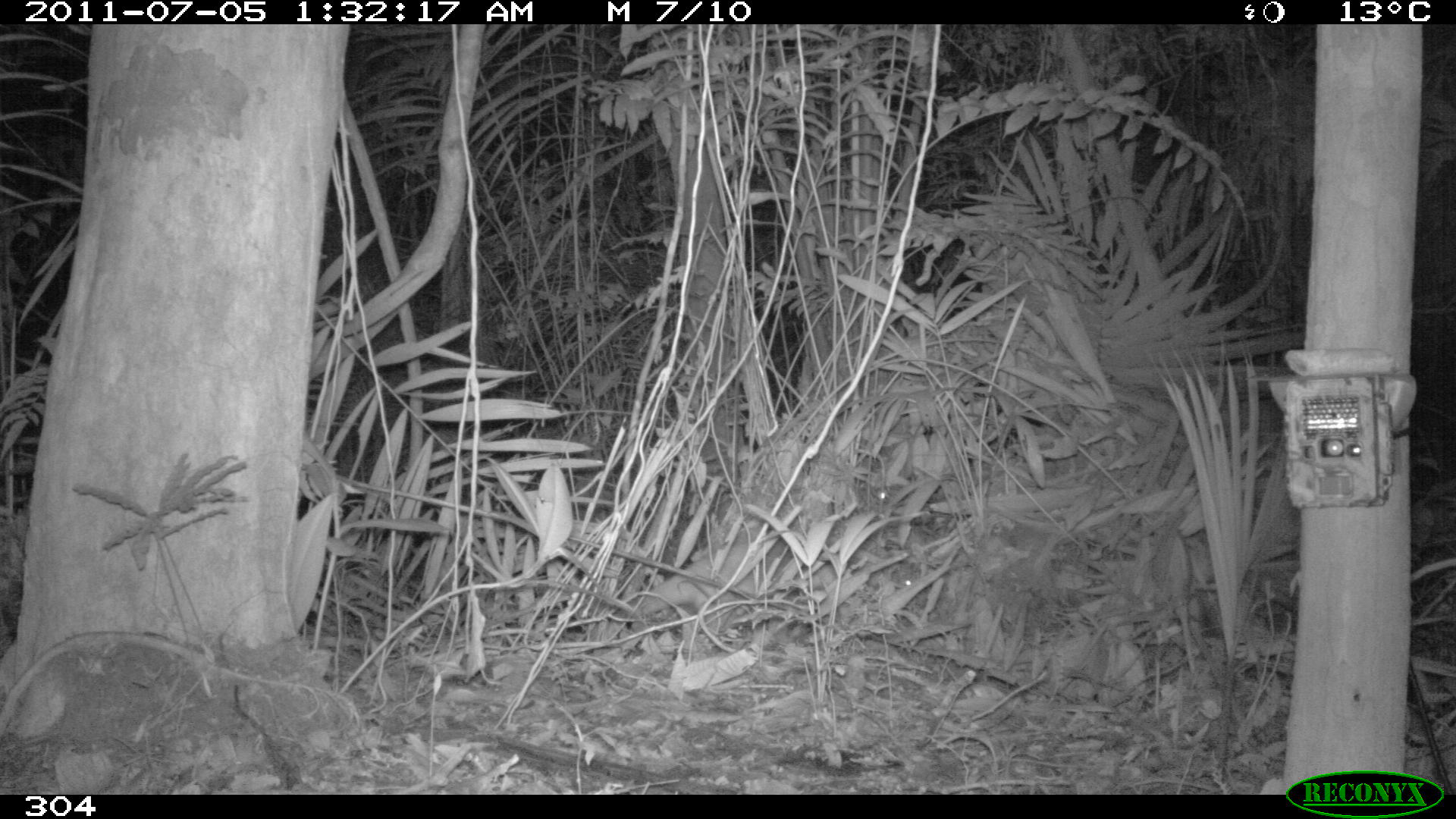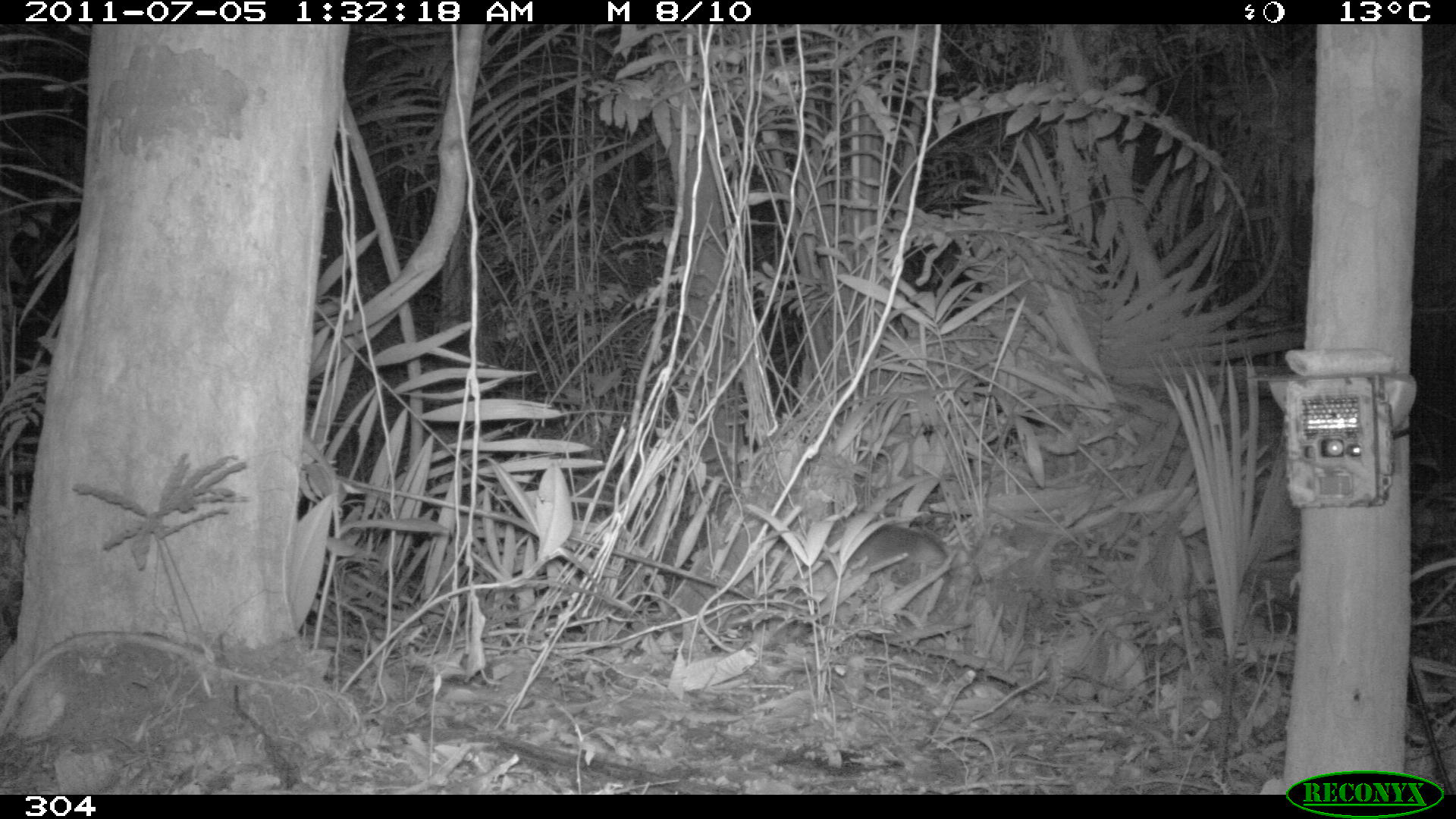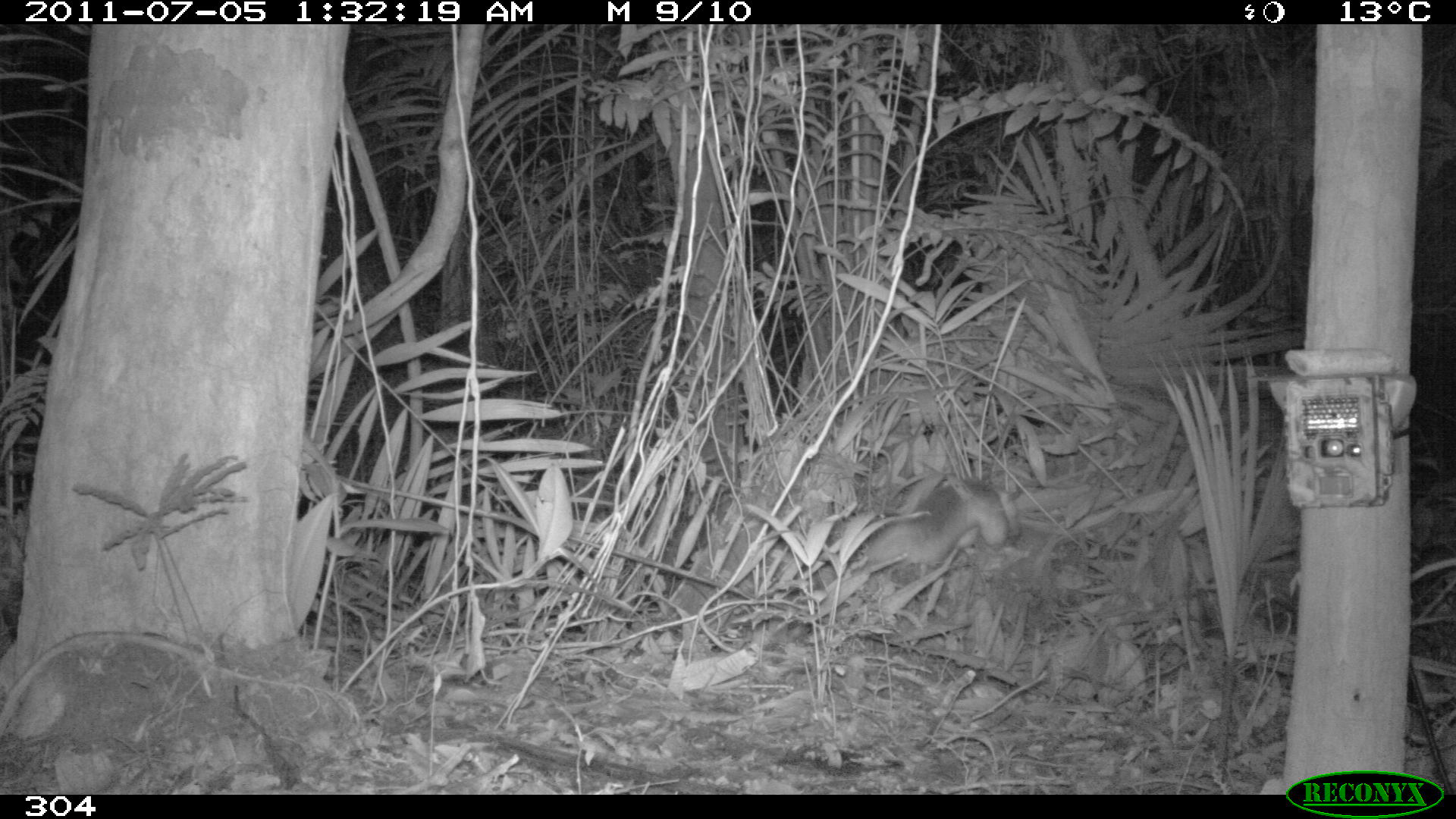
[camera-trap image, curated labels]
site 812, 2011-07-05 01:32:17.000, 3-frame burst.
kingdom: Animalia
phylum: Chordata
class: Mammalia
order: Pilosa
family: Myrmecophagidae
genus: Tamandua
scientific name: Tamandua tetradactyla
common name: southern tamandua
Tamandua tetradactyla (southern tamandua).